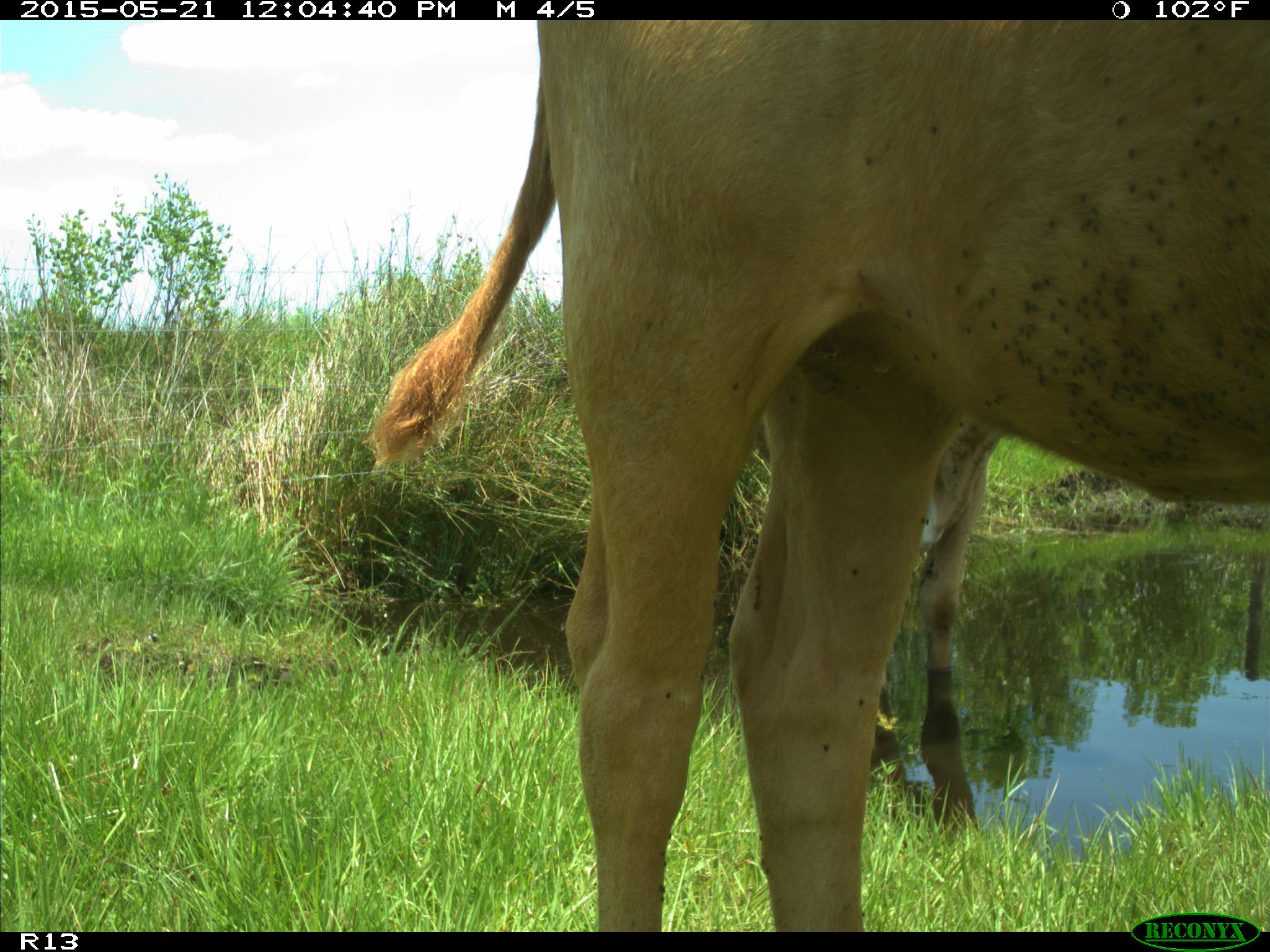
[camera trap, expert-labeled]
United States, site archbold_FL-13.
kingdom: Animalia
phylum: Chordata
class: Mammalia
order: Artiodactyla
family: Bovidae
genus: Bos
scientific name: Bos taurus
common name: domestic cow